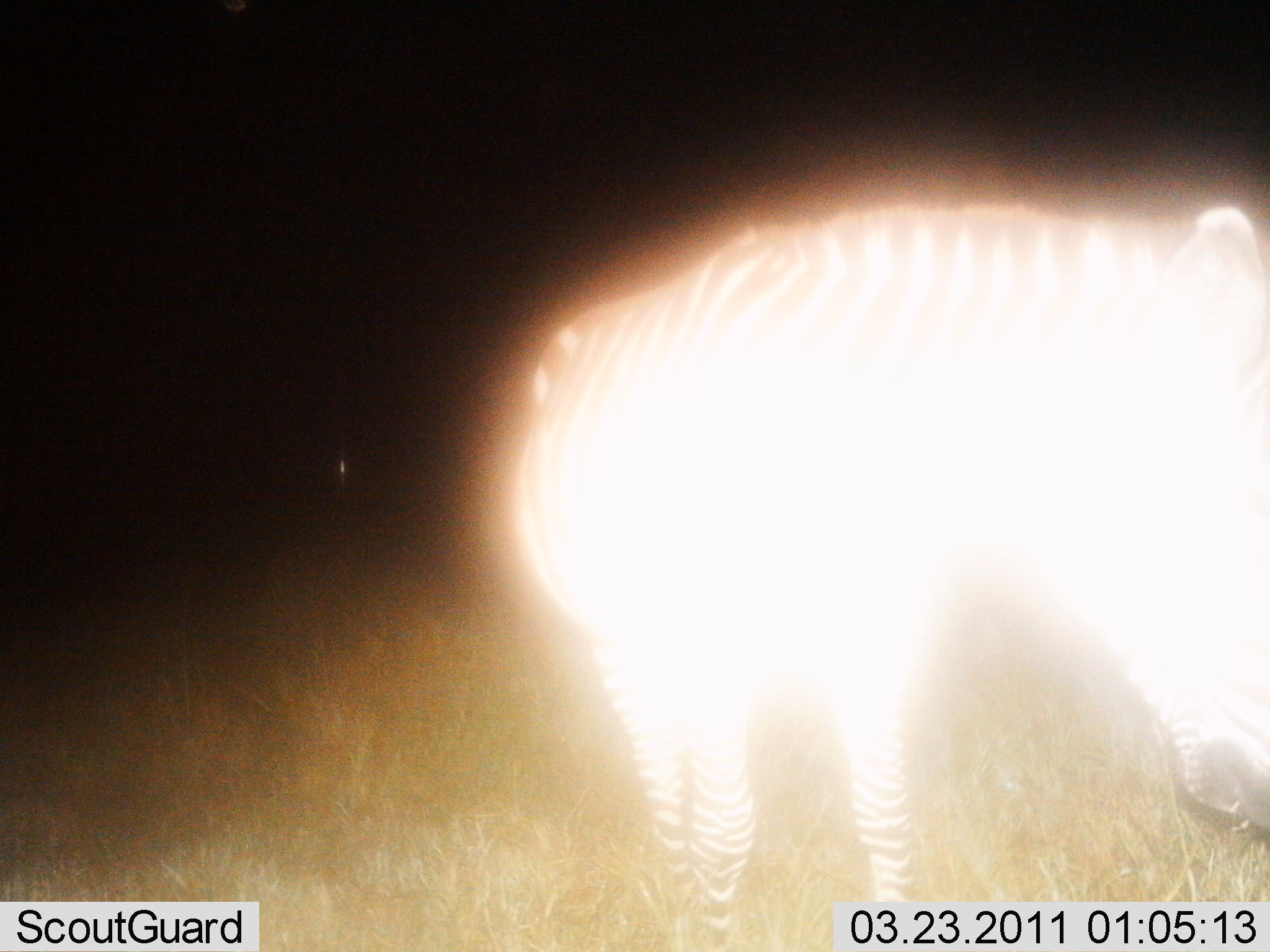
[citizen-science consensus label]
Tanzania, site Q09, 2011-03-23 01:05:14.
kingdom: Animalia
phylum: Chordata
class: Mammalia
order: Perissodactyla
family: Equidae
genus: Equus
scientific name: Equus quagga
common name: plains zebra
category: zebra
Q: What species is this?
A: Zebra (plains zebra) (Equus quagga).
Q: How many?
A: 1.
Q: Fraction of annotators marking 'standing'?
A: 83%.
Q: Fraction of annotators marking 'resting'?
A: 0%.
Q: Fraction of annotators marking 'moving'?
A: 17%.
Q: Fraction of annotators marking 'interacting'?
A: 0%.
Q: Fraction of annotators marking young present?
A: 0%.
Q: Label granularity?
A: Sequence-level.